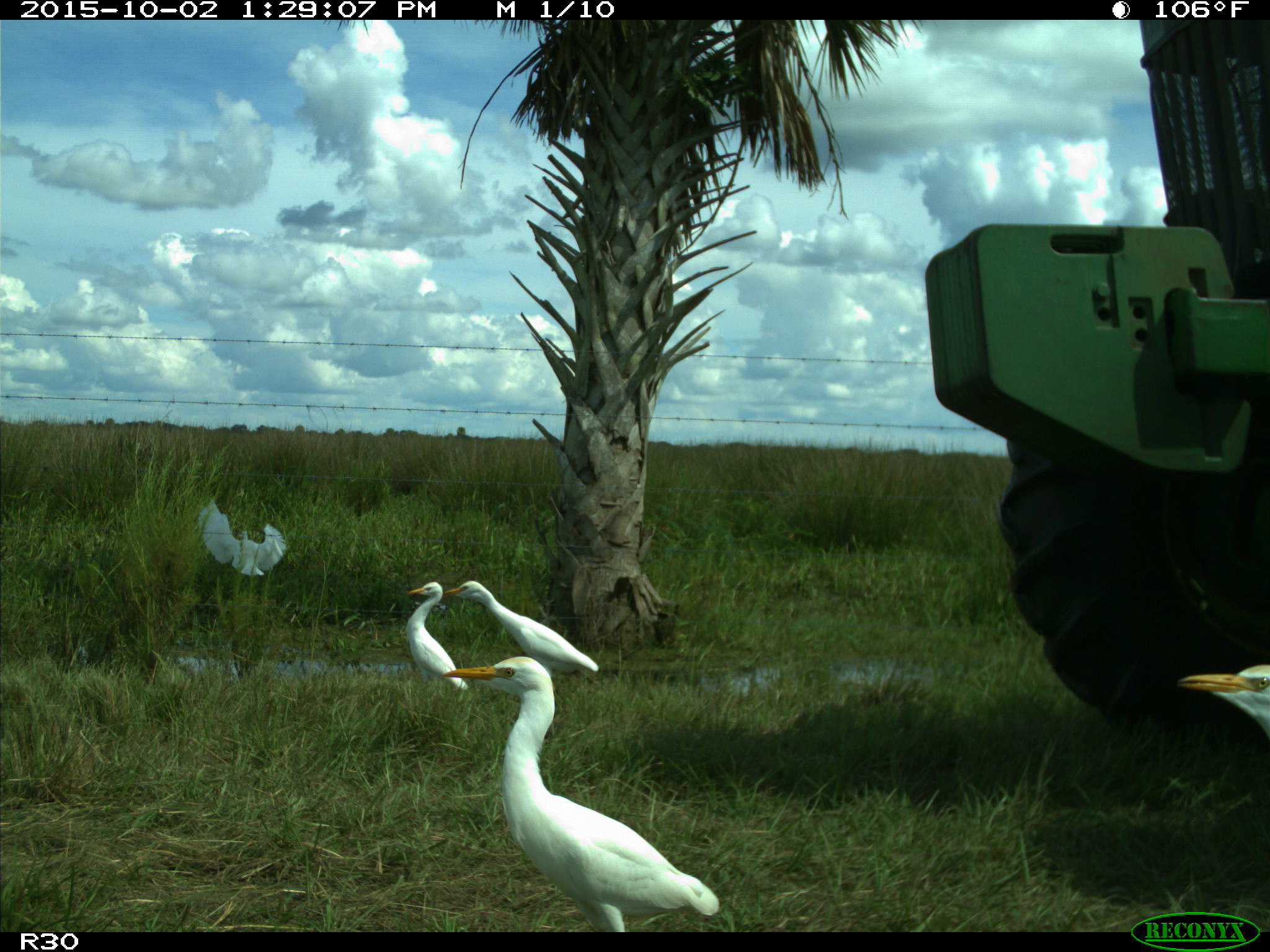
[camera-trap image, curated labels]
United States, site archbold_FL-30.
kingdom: Animalia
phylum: Chordata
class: Aves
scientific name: Aves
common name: birds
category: unidentified bird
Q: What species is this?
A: Unidentified bird (birds) (Aves).